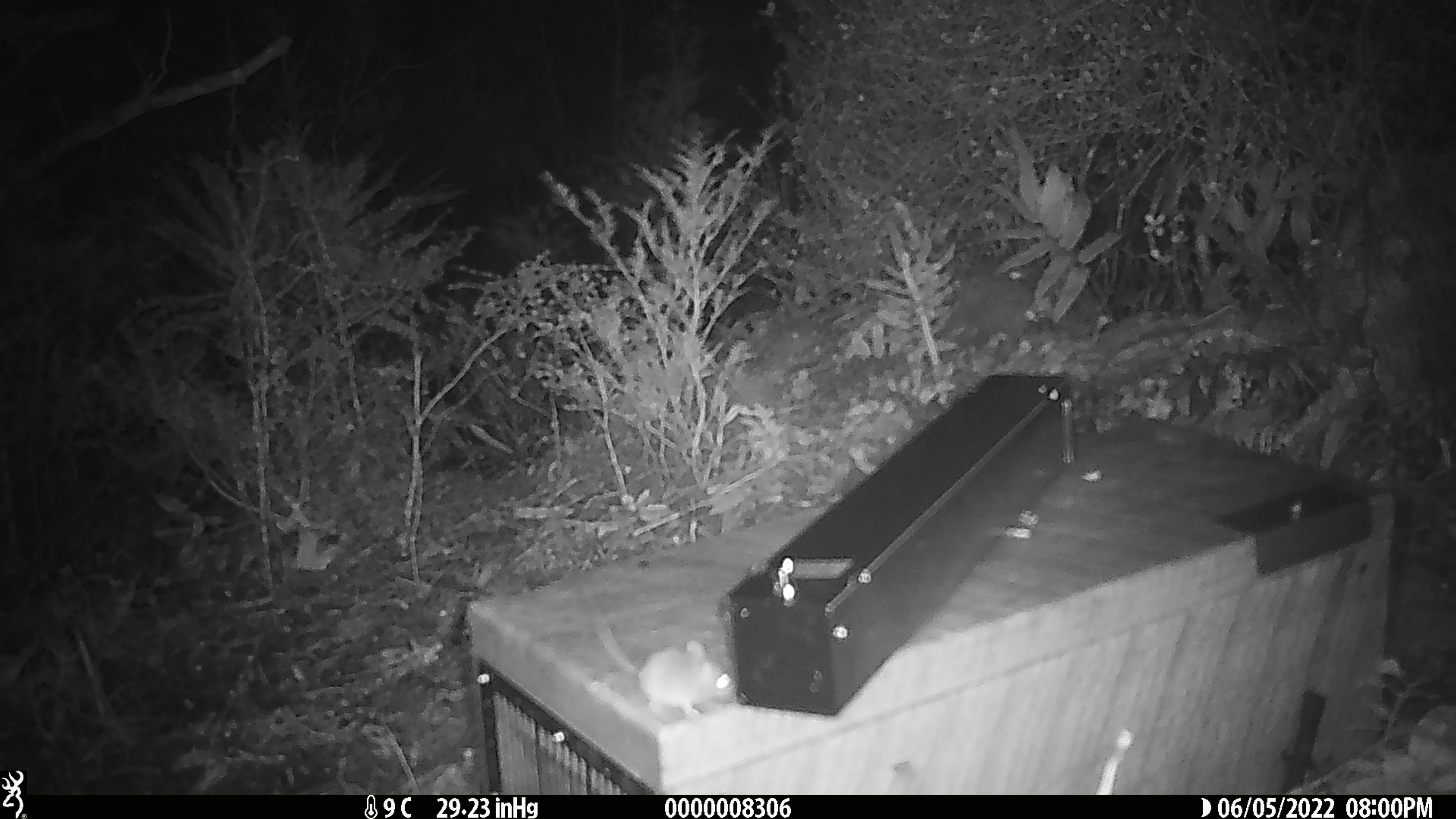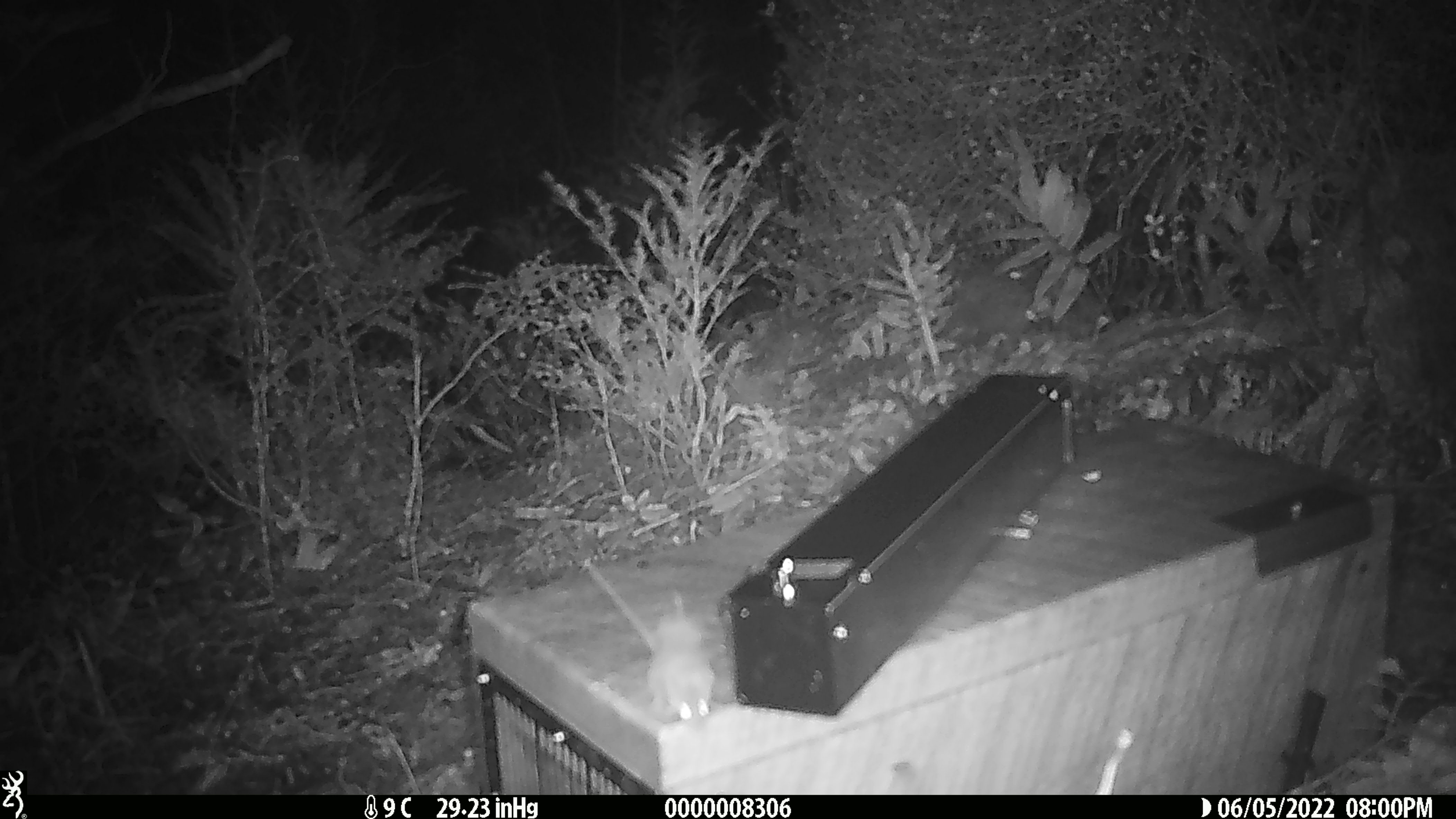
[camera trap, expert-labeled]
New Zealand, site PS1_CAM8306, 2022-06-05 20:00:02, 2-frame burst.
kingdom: Animalia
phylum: Chordata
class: Mammalia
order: Rodentia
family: Muridae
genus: Mus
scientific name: Mus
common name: mouse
Mouse (Mus).